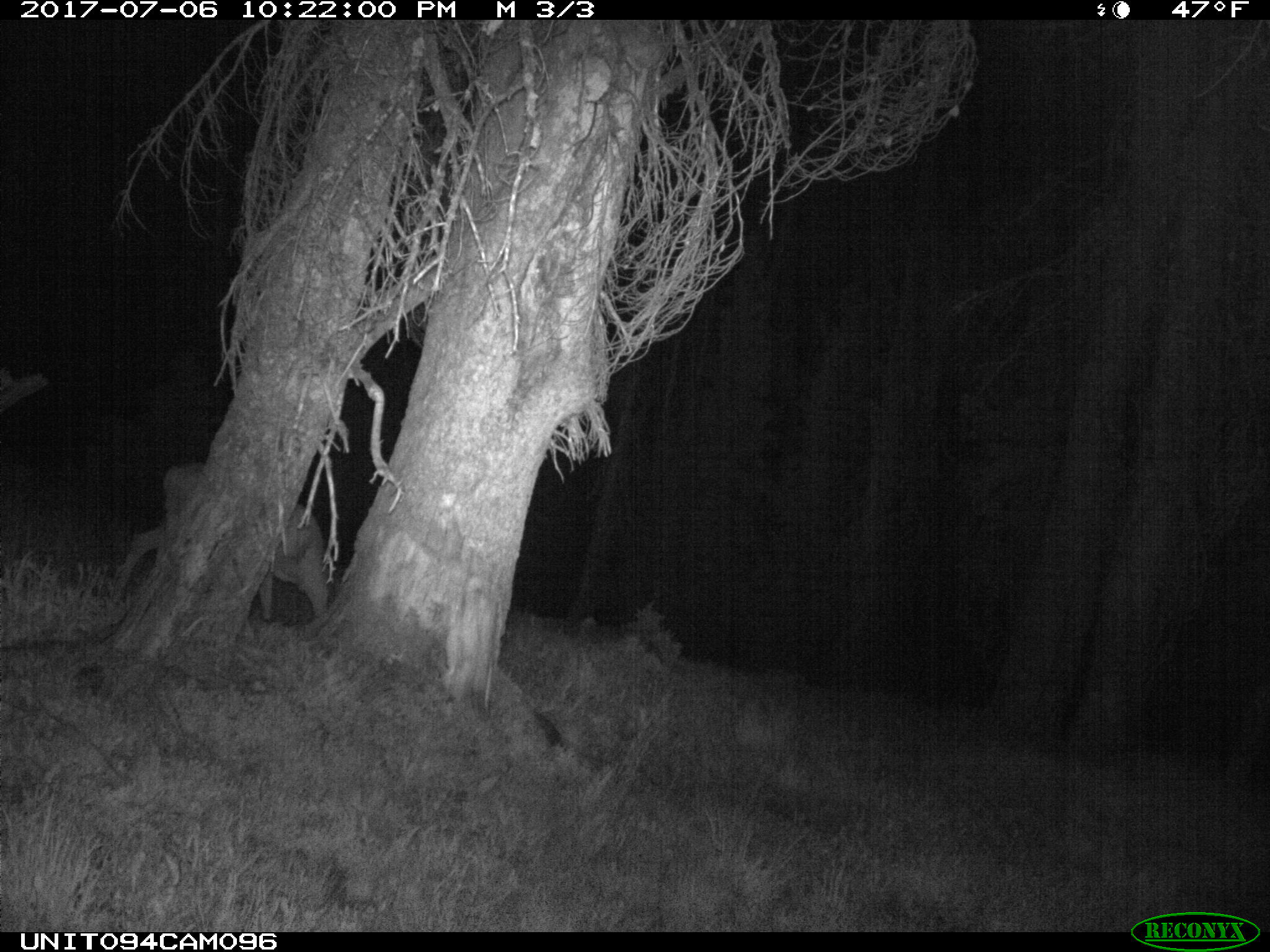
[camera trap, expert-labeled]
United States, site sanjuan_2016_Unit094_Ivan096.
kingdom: Animalia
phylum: Chordata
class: Mammalia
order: Artiodactyla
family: Cervidae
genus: Odocoileus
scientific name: Odocoileus hemionus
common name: mule deer